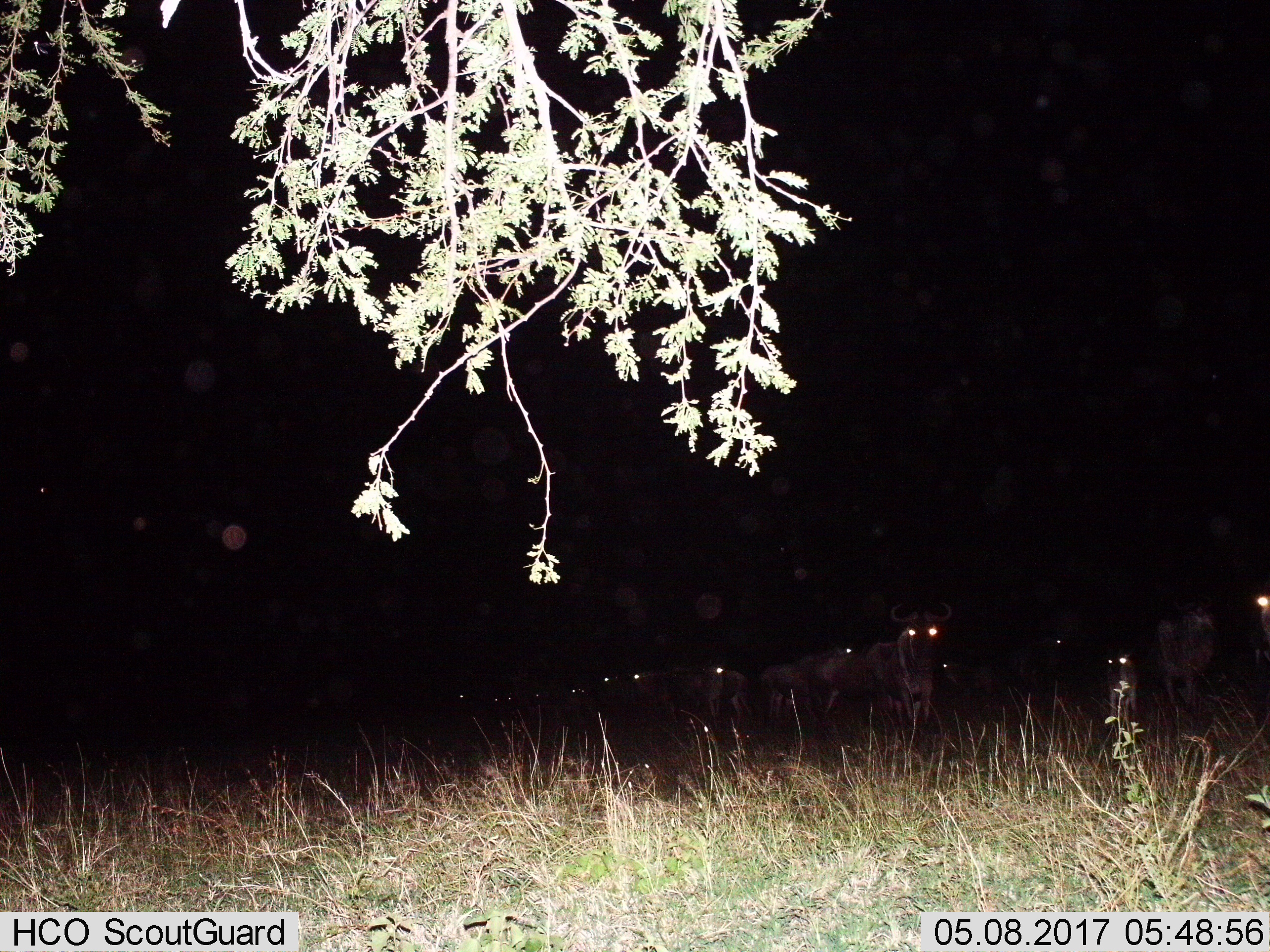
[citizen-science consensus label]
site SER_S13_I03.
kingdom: Animalia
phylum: Chordata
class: Mammalia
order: Artiodactyla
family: Bovidae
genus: Connochaetes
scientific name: Connochaetes taurinus taurinus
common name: blue wildebeest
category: wildebeestblue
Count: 10.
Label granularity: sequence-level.